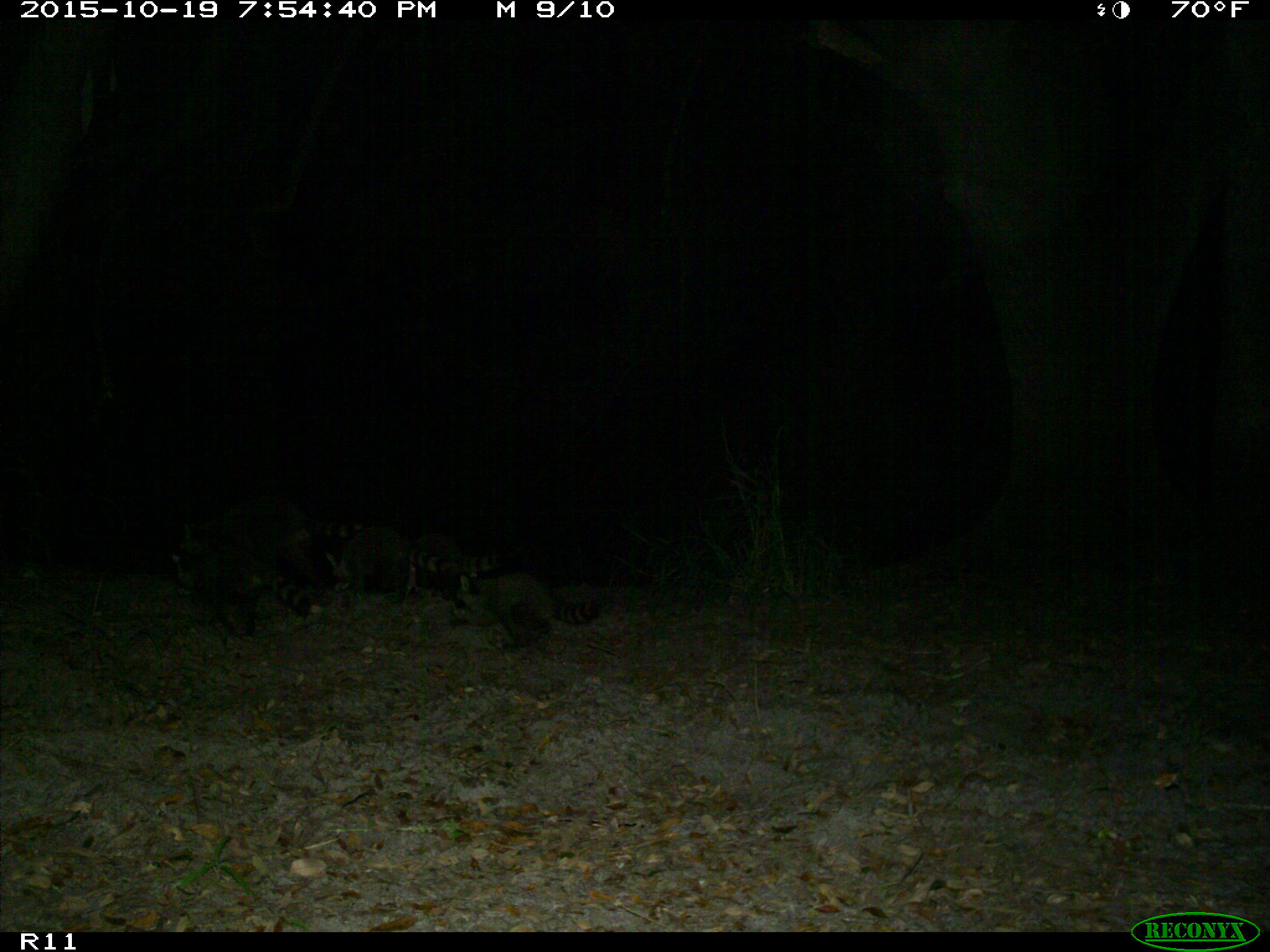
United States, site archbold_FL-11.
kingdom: Animalia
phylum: Chordata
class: Mammalia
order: Carnivora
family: Procyonidae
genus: Procyon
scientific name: Procyon lotor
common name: common raccoon